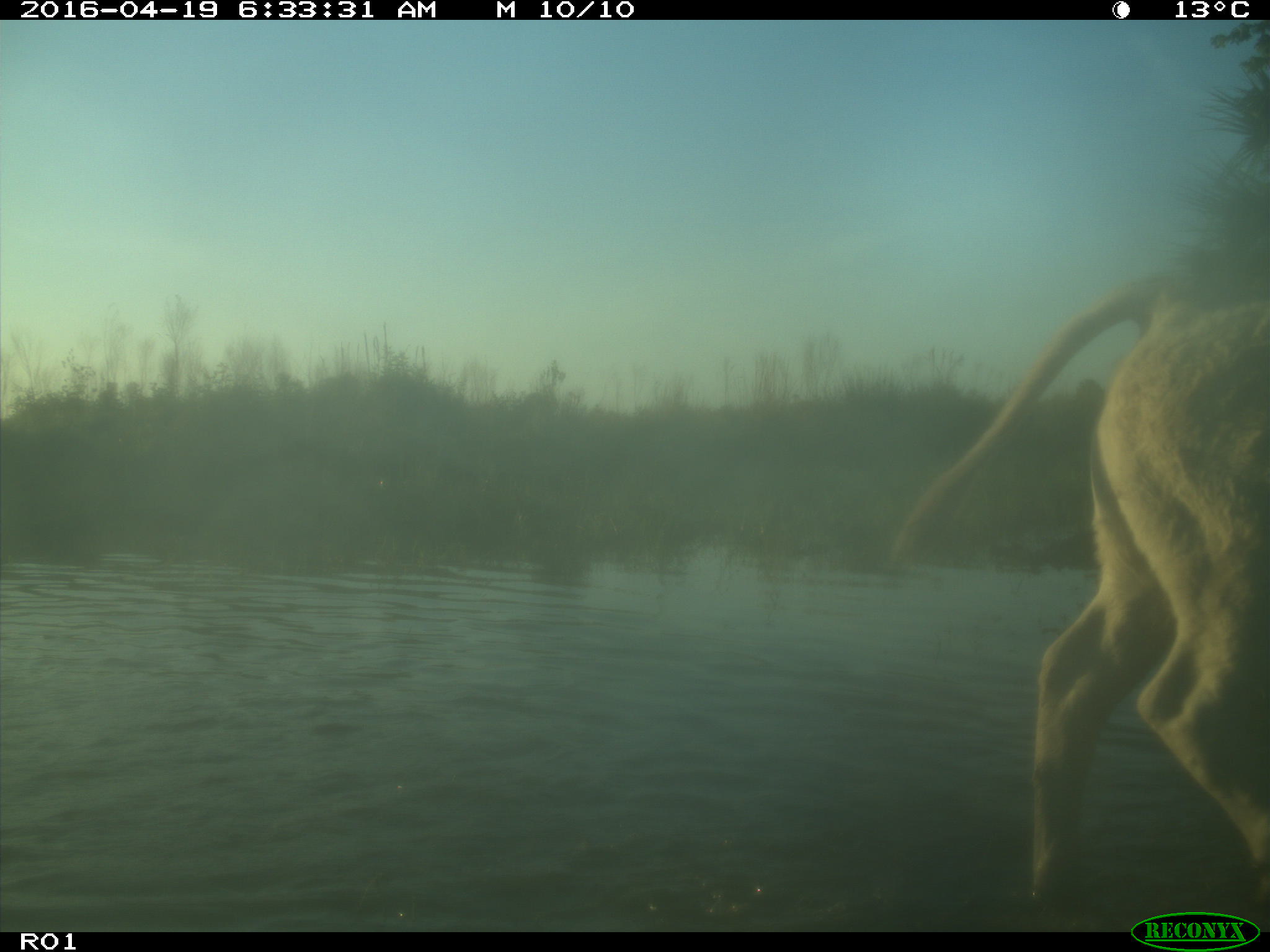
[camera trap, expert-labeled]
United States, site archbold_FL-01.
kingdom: Animalia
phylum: Chordata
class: Mammalia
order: Artiodactyla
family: Bovidae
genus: Bos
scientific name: Bos taurus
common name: domestic cow